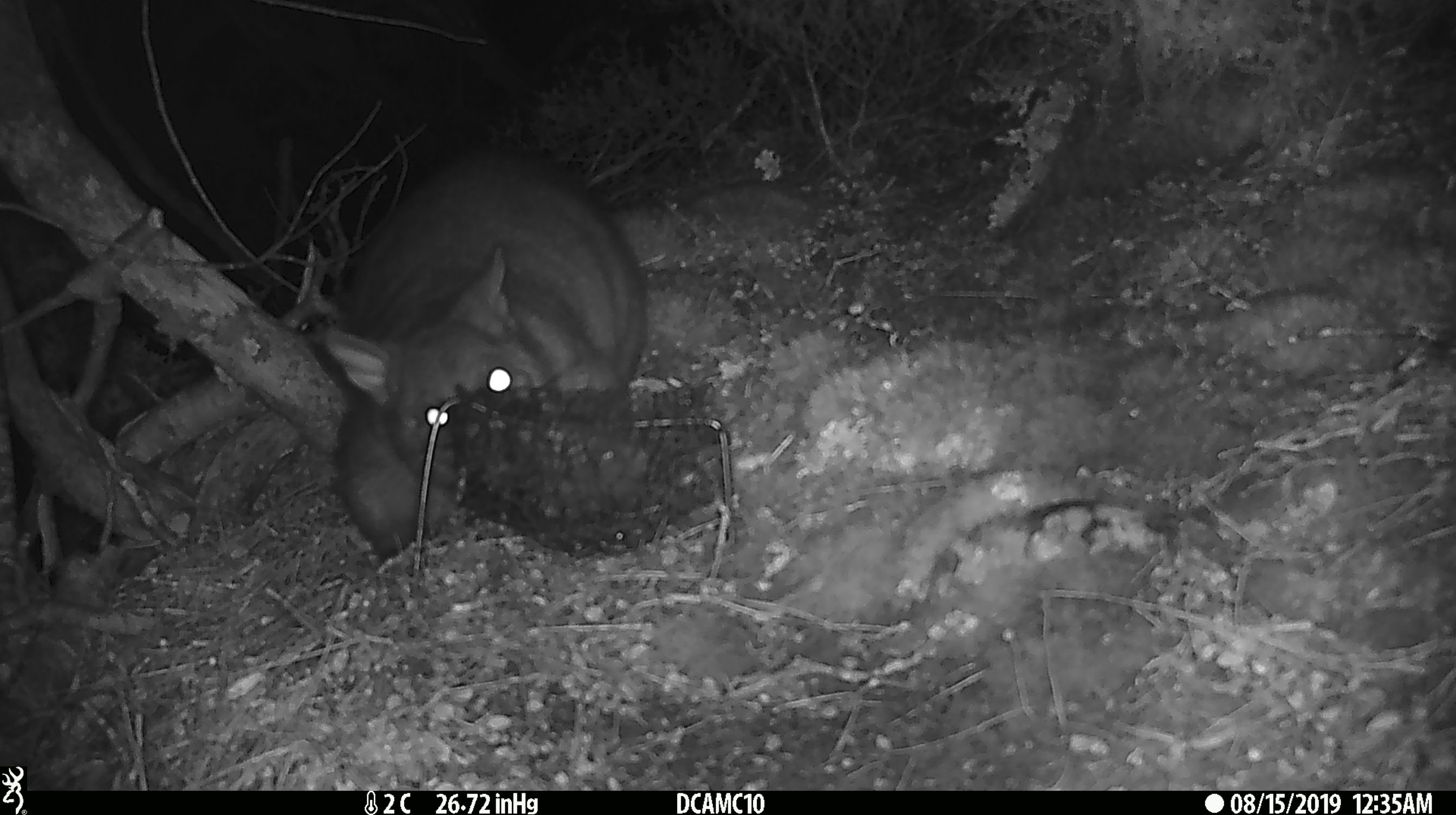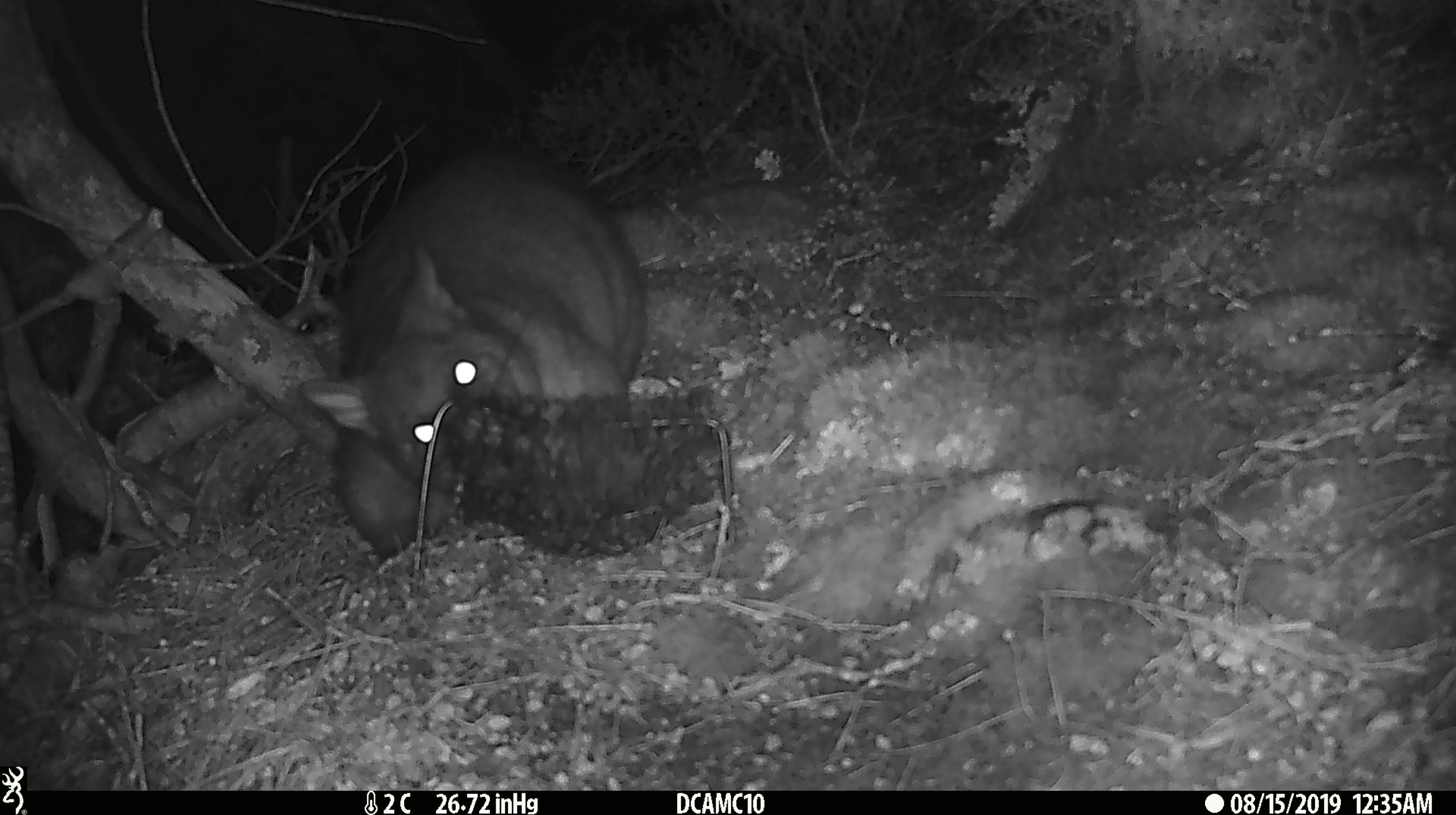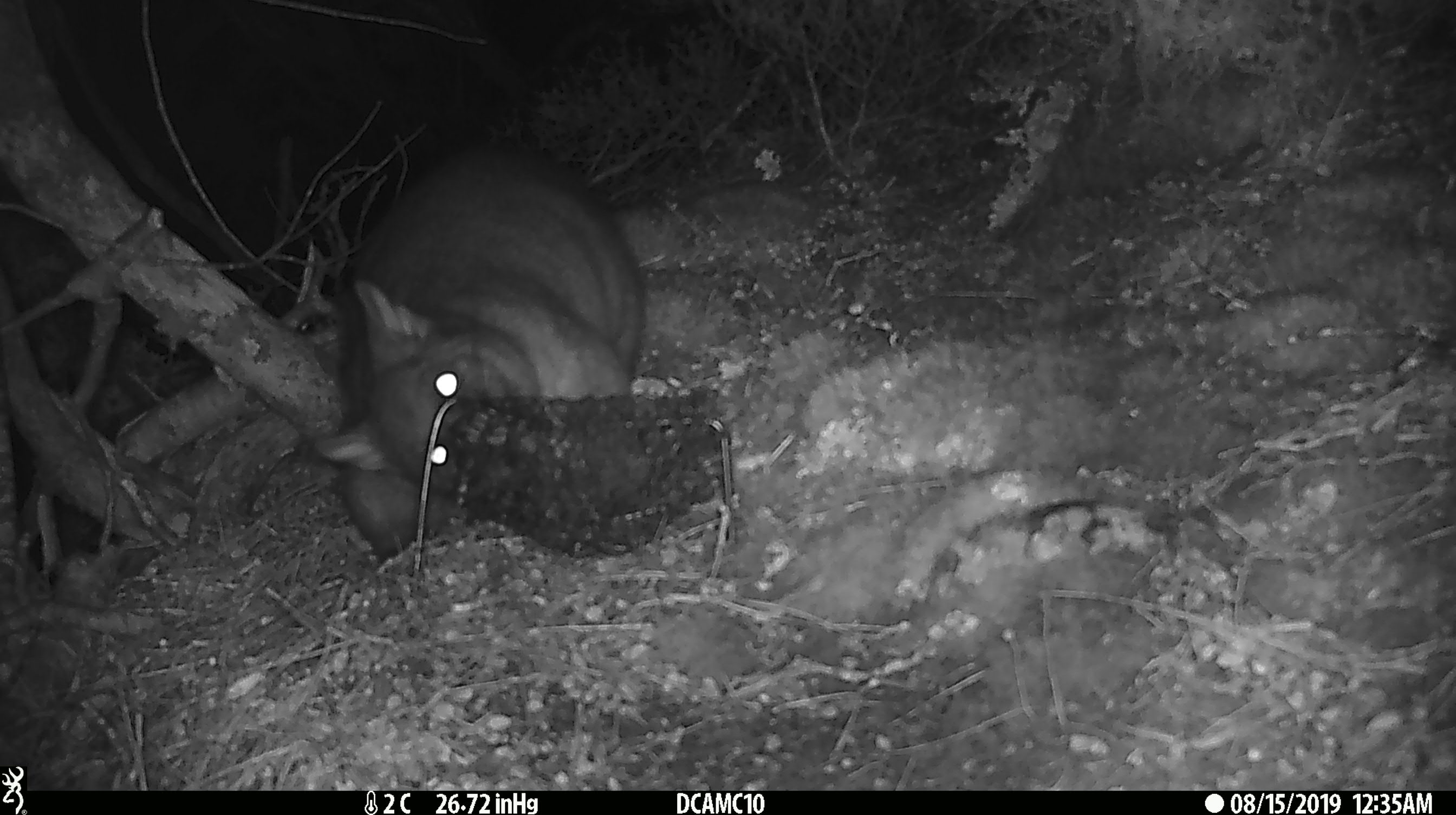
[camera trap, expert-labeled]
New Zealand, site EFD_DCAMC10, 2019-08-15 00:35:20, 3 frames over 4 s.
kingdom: Animalia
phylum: Chordata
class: Mammalia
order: Diprotodontia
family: Phalangeridae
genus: Trichosurus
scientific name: Trichosurus vulpecula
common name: common brushtail possum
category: possum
Possum (common brushtail possum) (Trichosurus vulpecula).